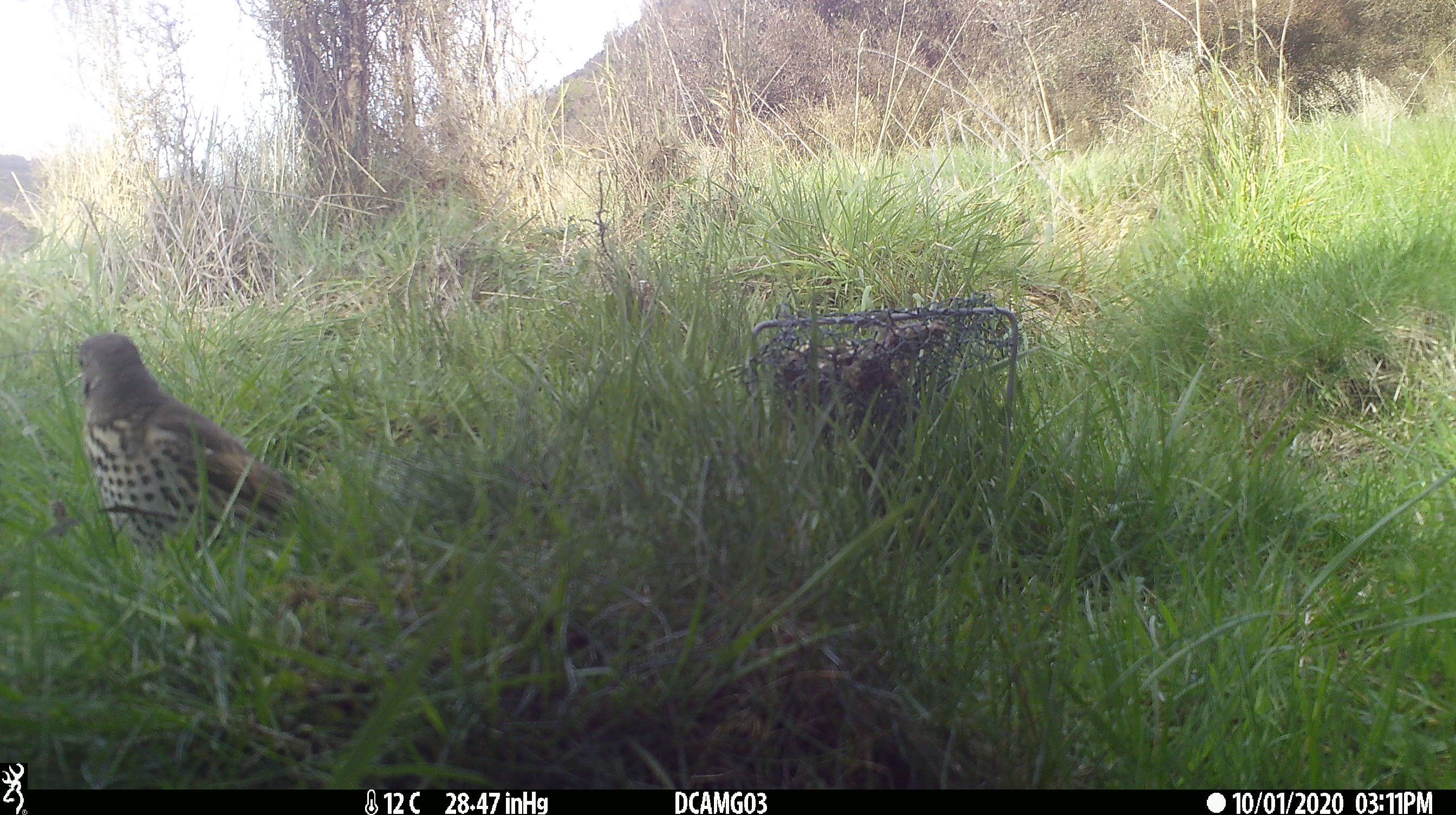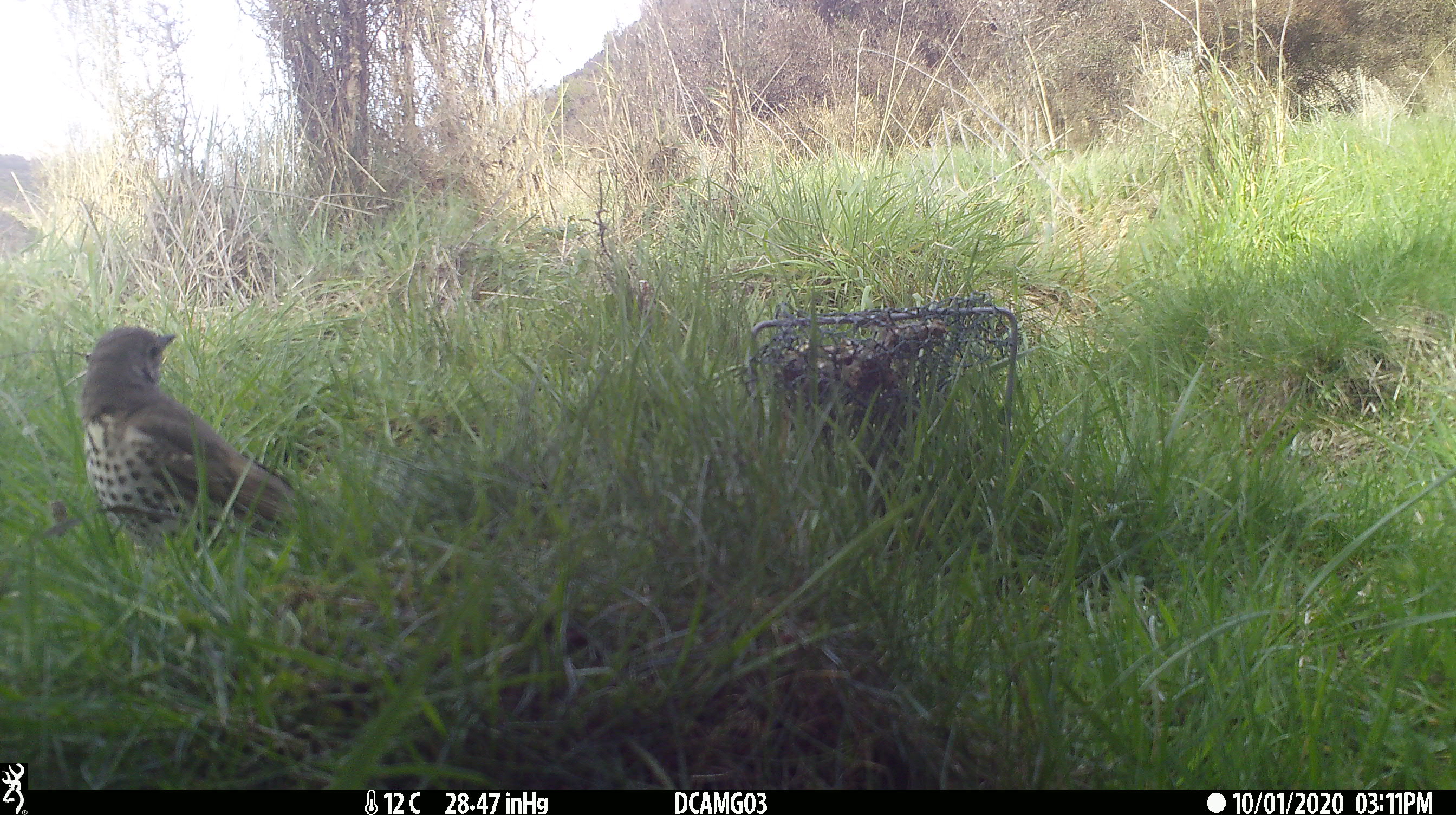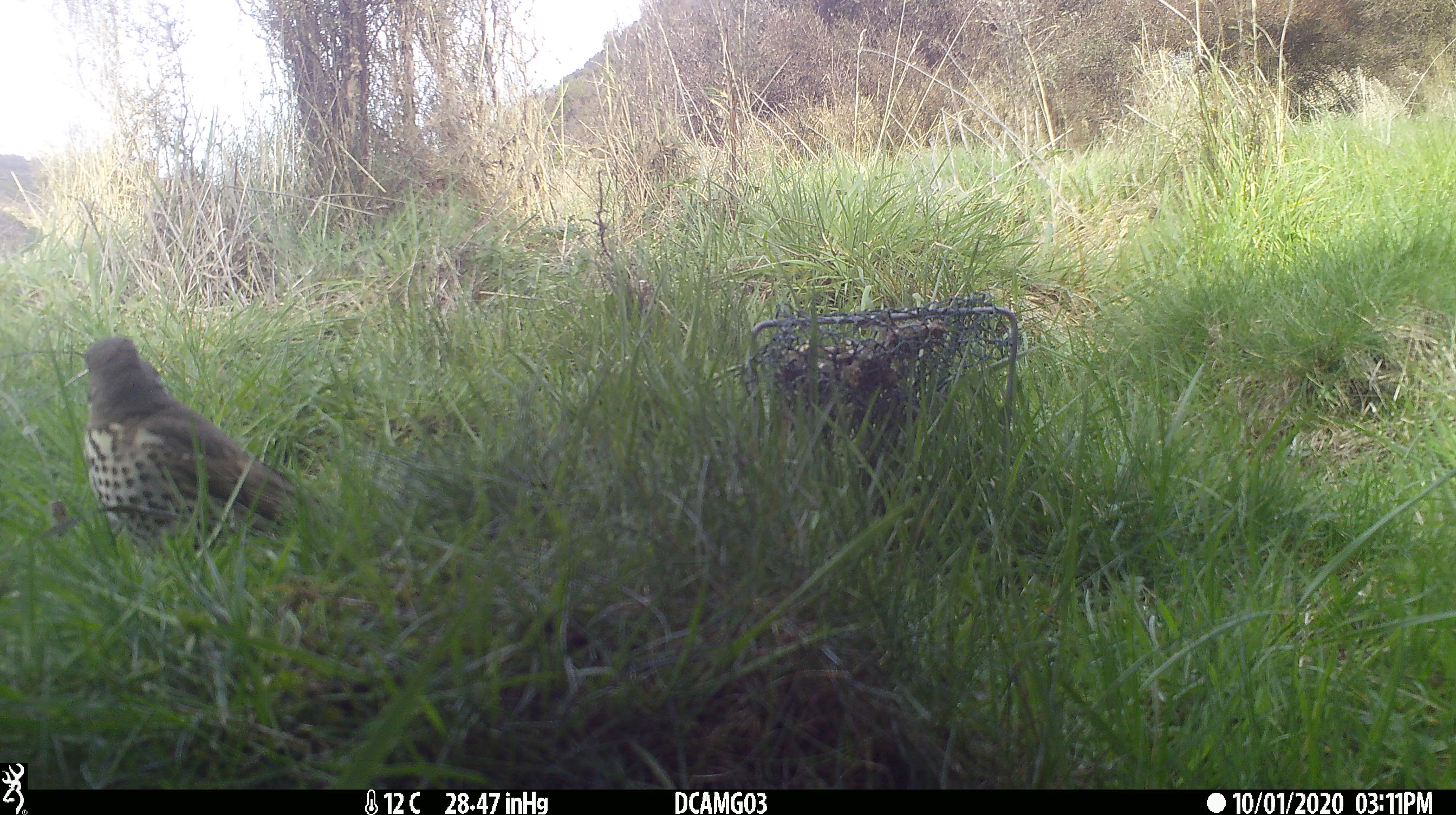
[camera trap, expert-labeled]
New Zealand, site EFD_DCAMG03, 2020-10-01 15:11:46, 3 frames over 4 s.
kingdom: Animalia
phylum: Chordata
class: Aves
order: Passeriformes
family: Turdidae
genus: Turdus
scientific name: Turdus philomelos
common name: song thrush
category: thrush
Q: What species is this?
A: Thrush (song thrush) (Turdus philomelos).